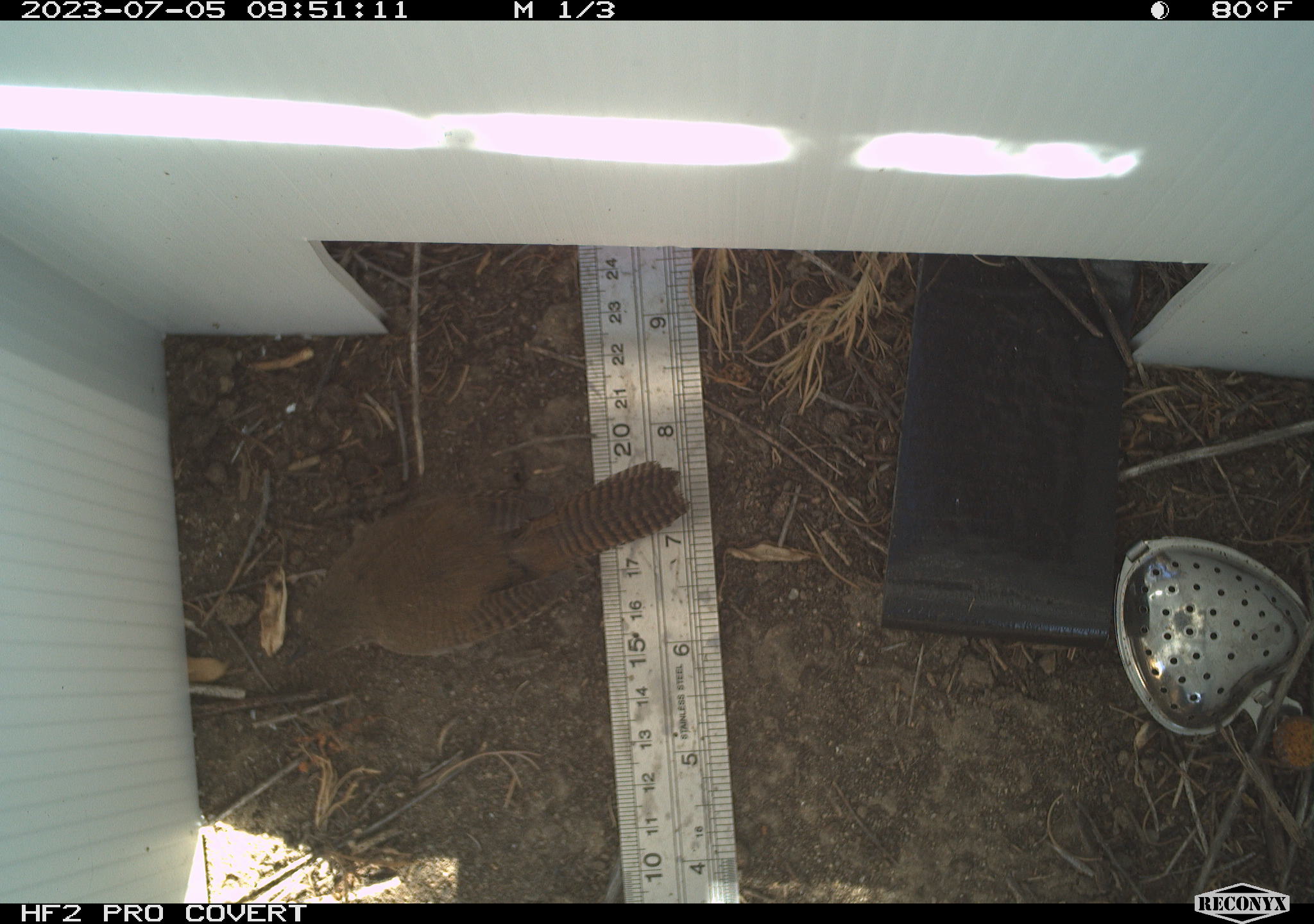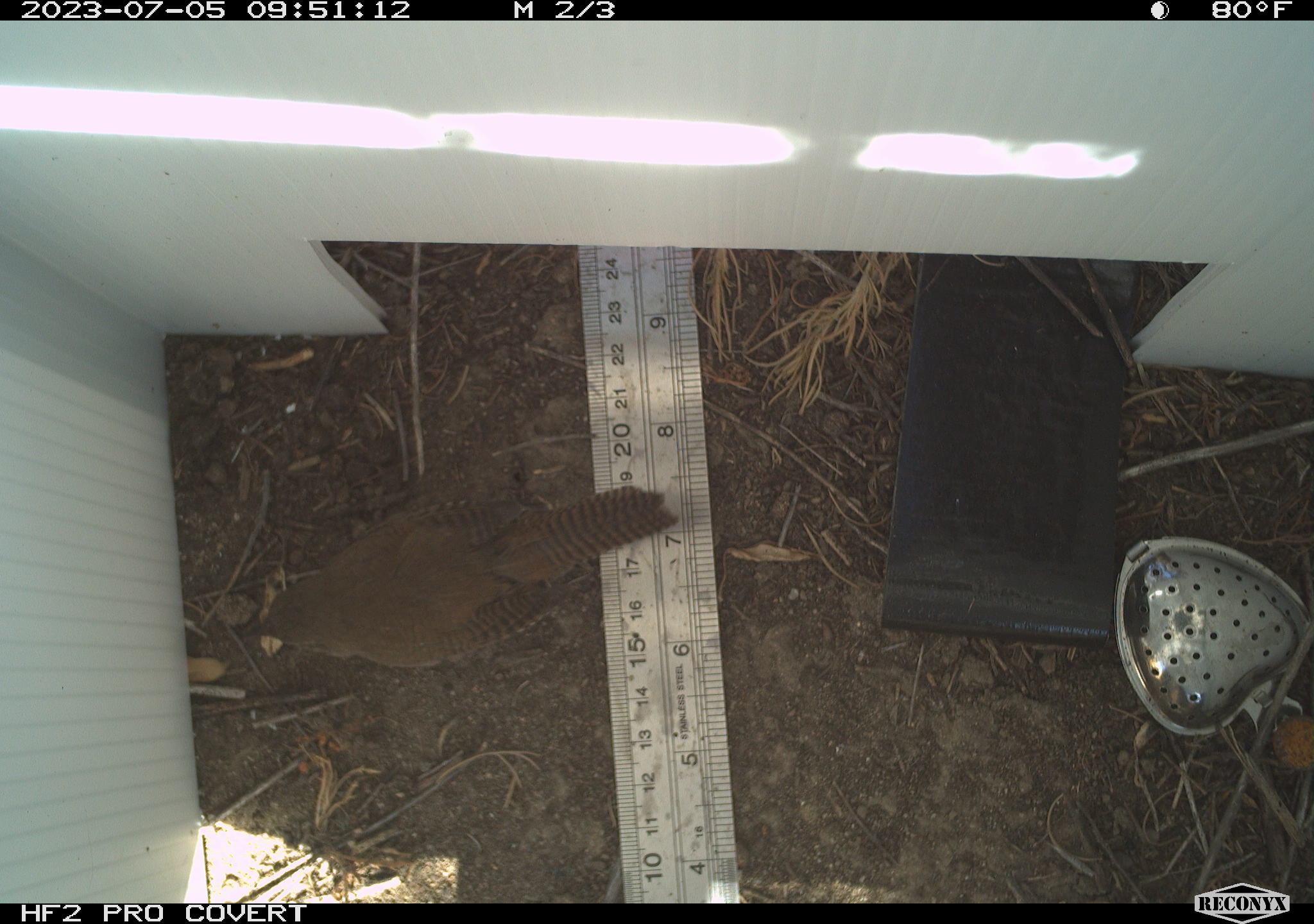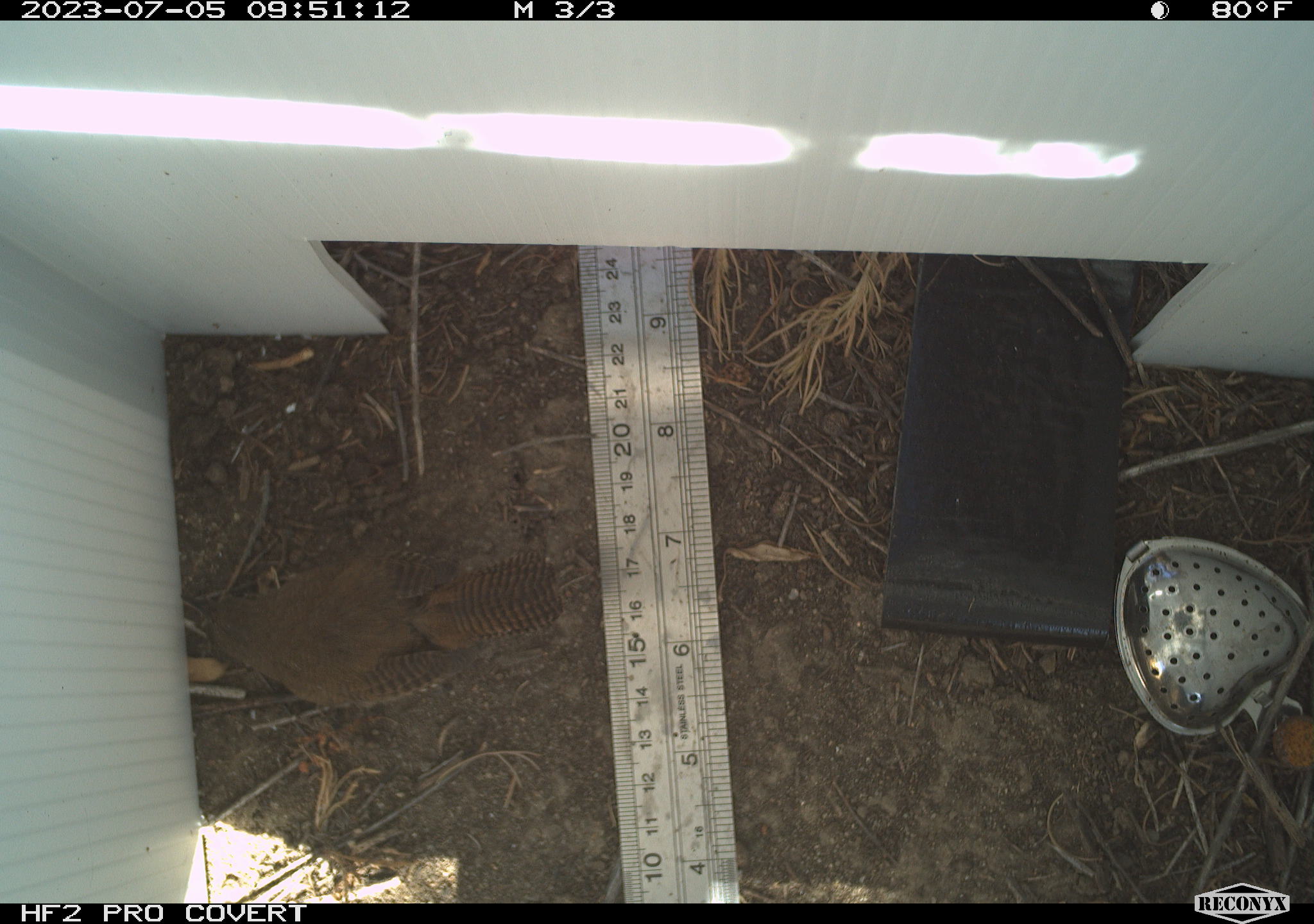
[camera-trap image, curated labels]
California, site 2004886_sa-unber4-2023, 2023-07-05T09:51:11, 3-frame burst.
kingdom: Animalia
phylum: Chordata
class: Aves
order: Passeriformes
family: Troglodytidae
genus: Troglodytes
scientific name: Troglodytes aedon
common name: house wren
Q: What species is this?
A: House wren (Troglodytes aedon).